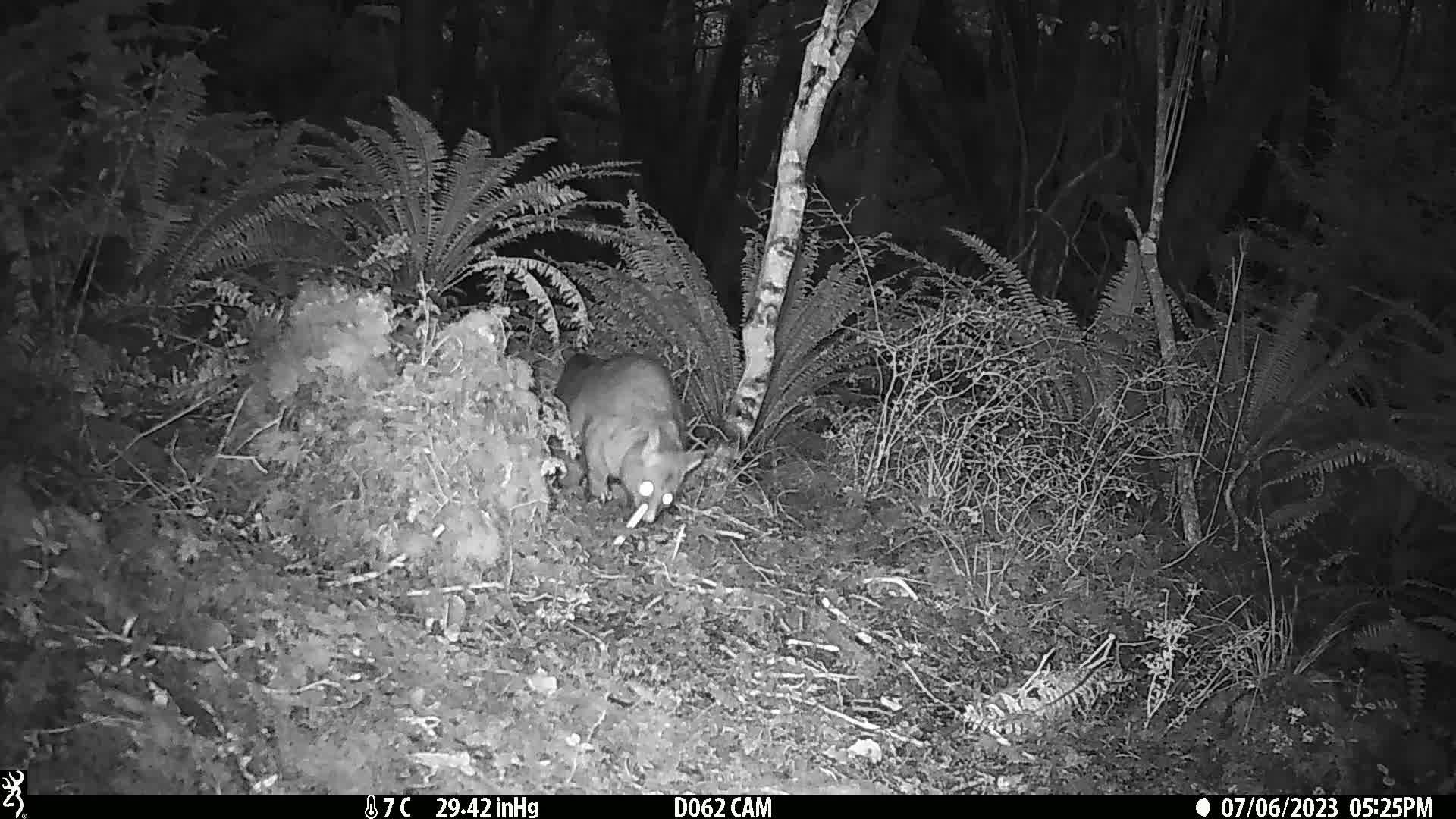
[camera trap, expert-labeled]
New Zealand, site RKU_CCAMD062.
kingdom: Animalia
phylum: Chordata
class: Mammalia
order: Diprotodontia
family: Phalangeridae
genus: Trichosurus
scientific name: Trichosurus vulpecula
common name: common brushtail possum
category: possum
Possum (common brushtail possum) (Trichosurus vulpecula).